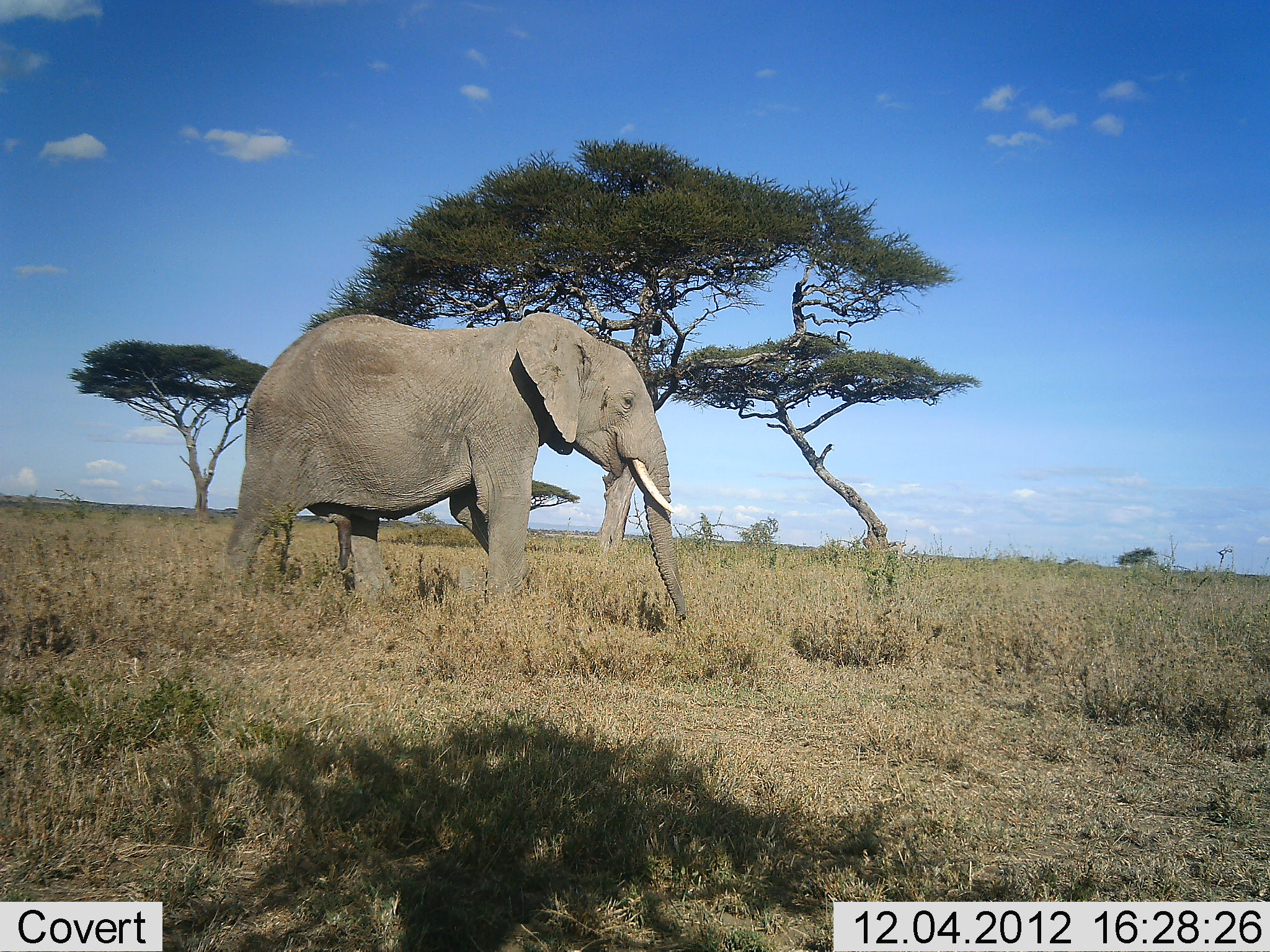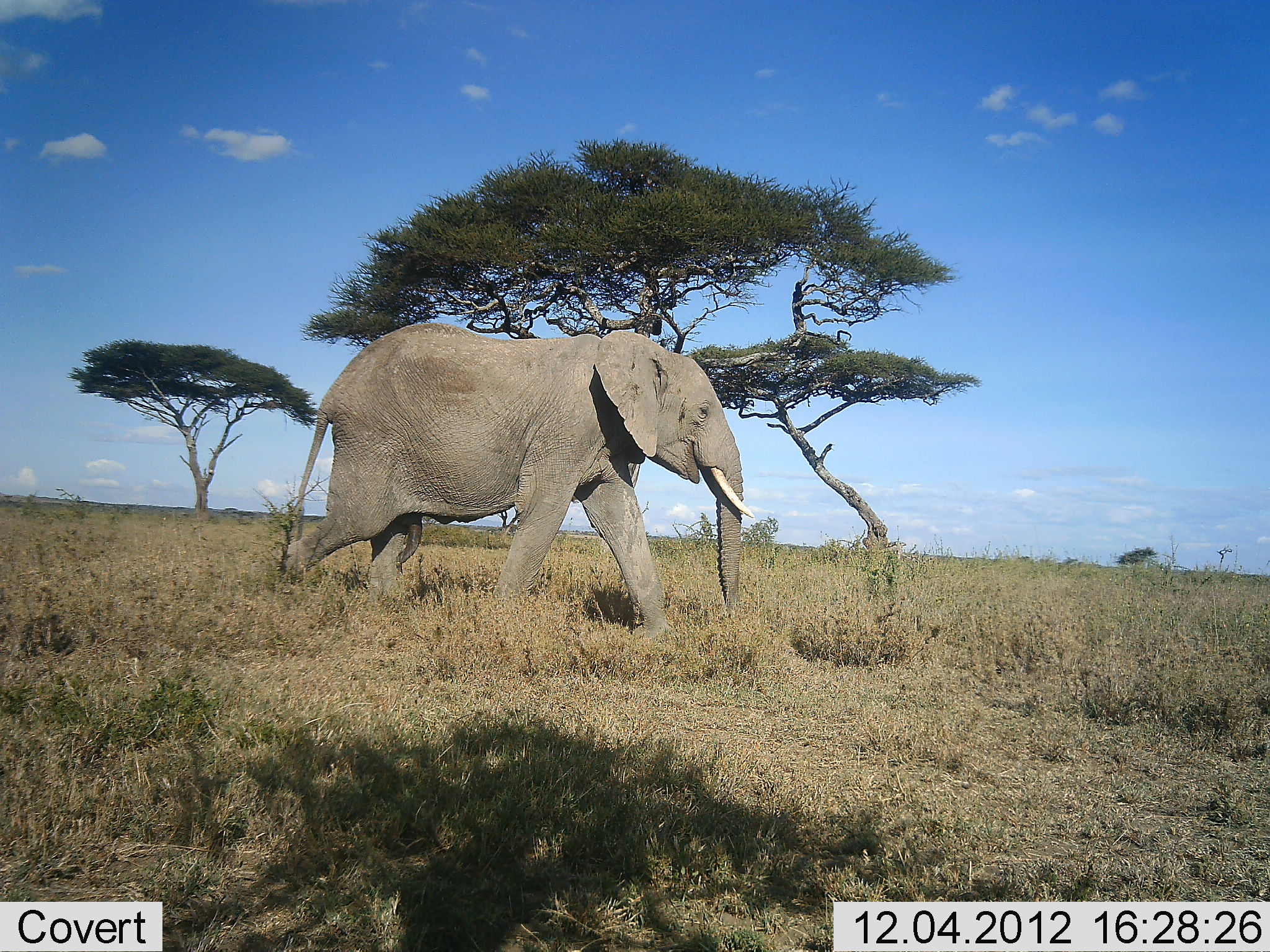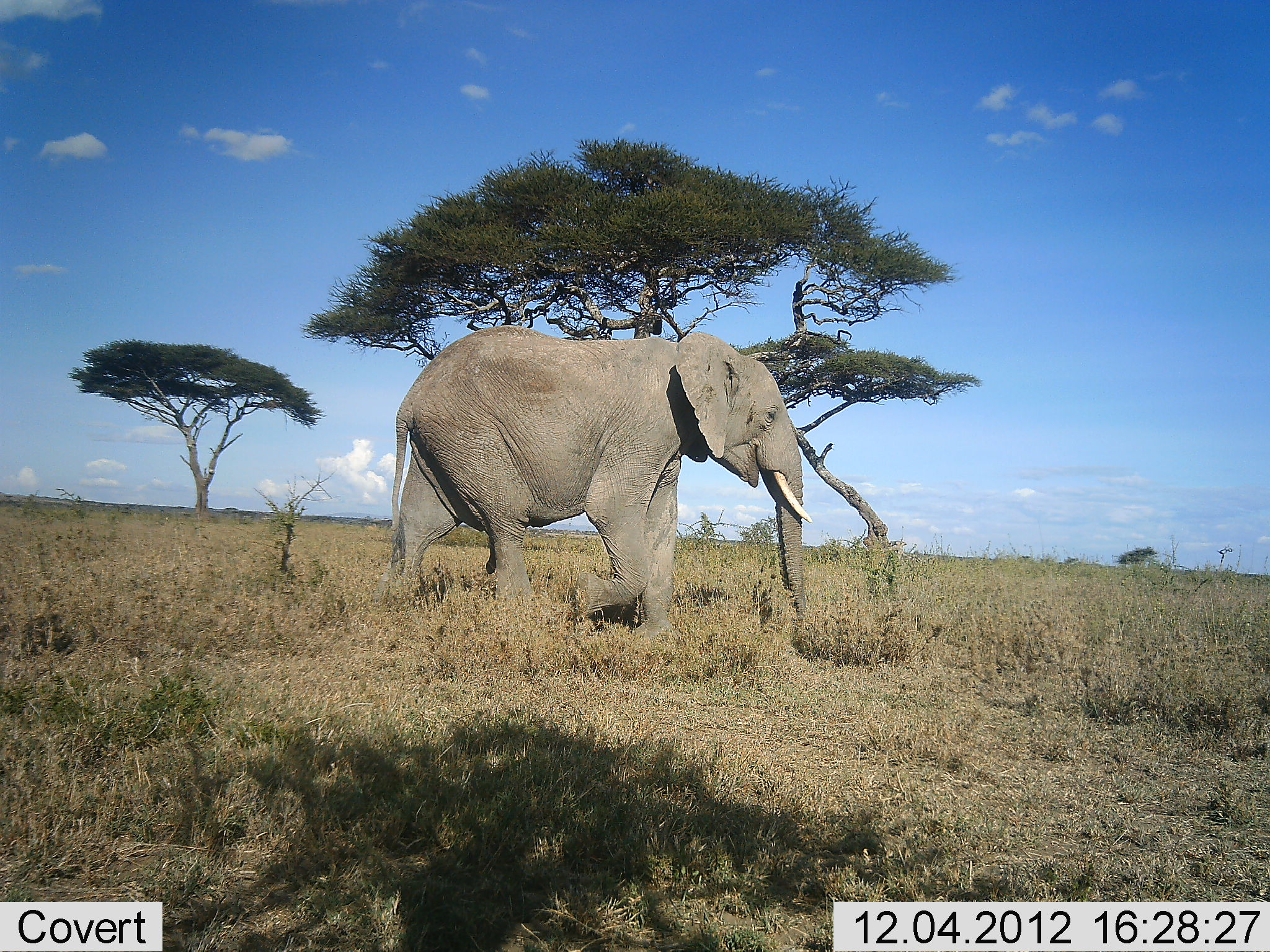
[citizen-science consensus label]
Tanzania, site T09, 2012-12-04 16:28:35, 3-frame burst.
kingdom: Animalia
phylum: Chordata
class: Mammalia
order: Proboscidea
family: Elephantidae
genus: Loxodonta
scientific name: Loxodonta africana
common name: african bush elephant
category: elephant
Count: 1.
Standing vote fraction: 10%.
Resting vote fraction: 0%.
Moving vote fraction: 100%.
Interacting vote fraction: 0%.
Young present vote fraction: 0%.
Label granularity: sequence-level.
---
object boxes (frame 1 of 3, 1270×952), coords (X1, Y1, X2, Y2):
animal: (224, 312, 687, 628)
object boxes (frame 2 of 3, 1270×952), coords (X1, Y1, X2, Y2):
animal: (285, 323, 756, 641)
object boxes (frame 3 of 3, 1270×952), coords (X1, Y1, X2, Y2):
animal: (390, 325, 807, 642)